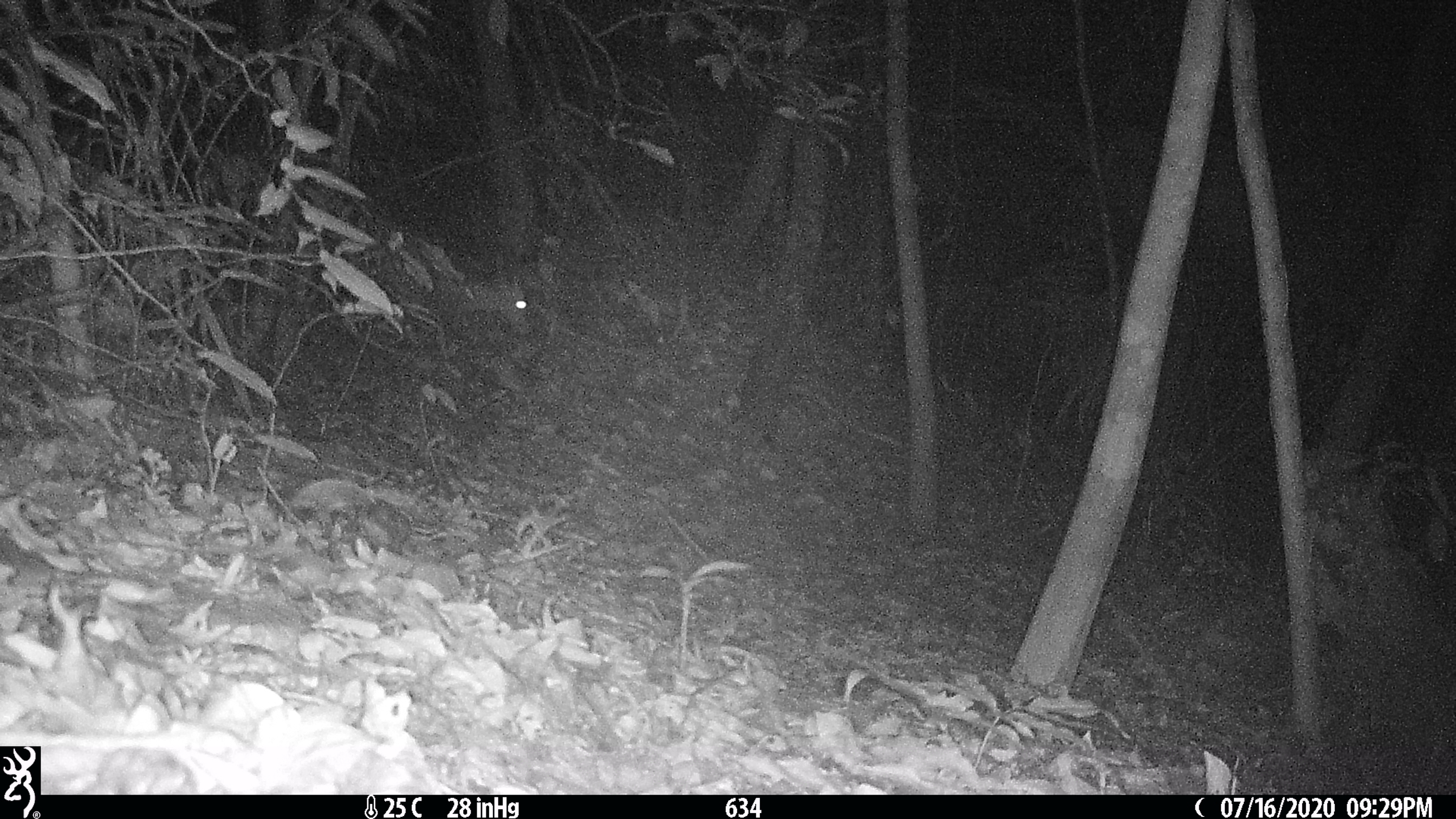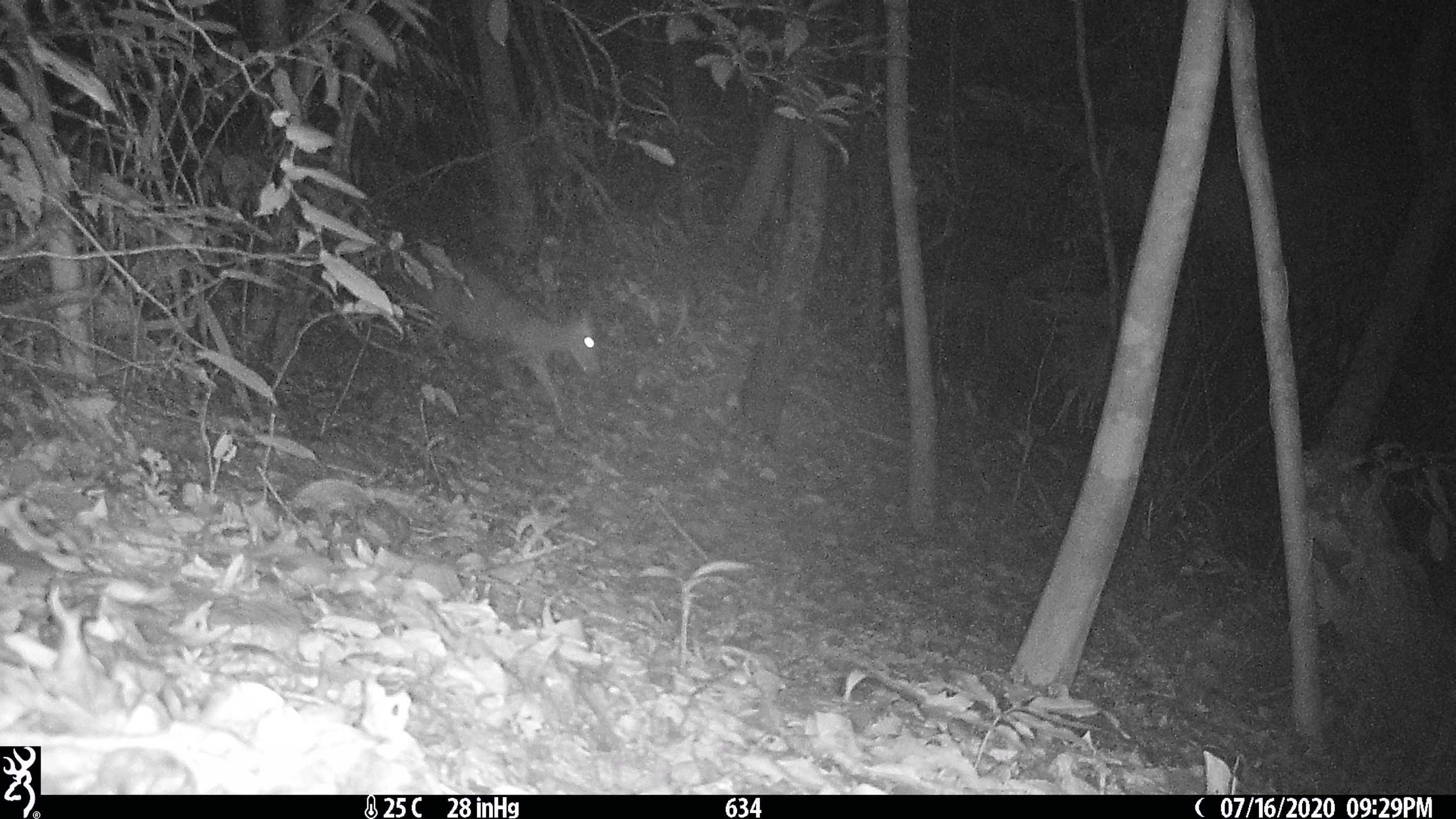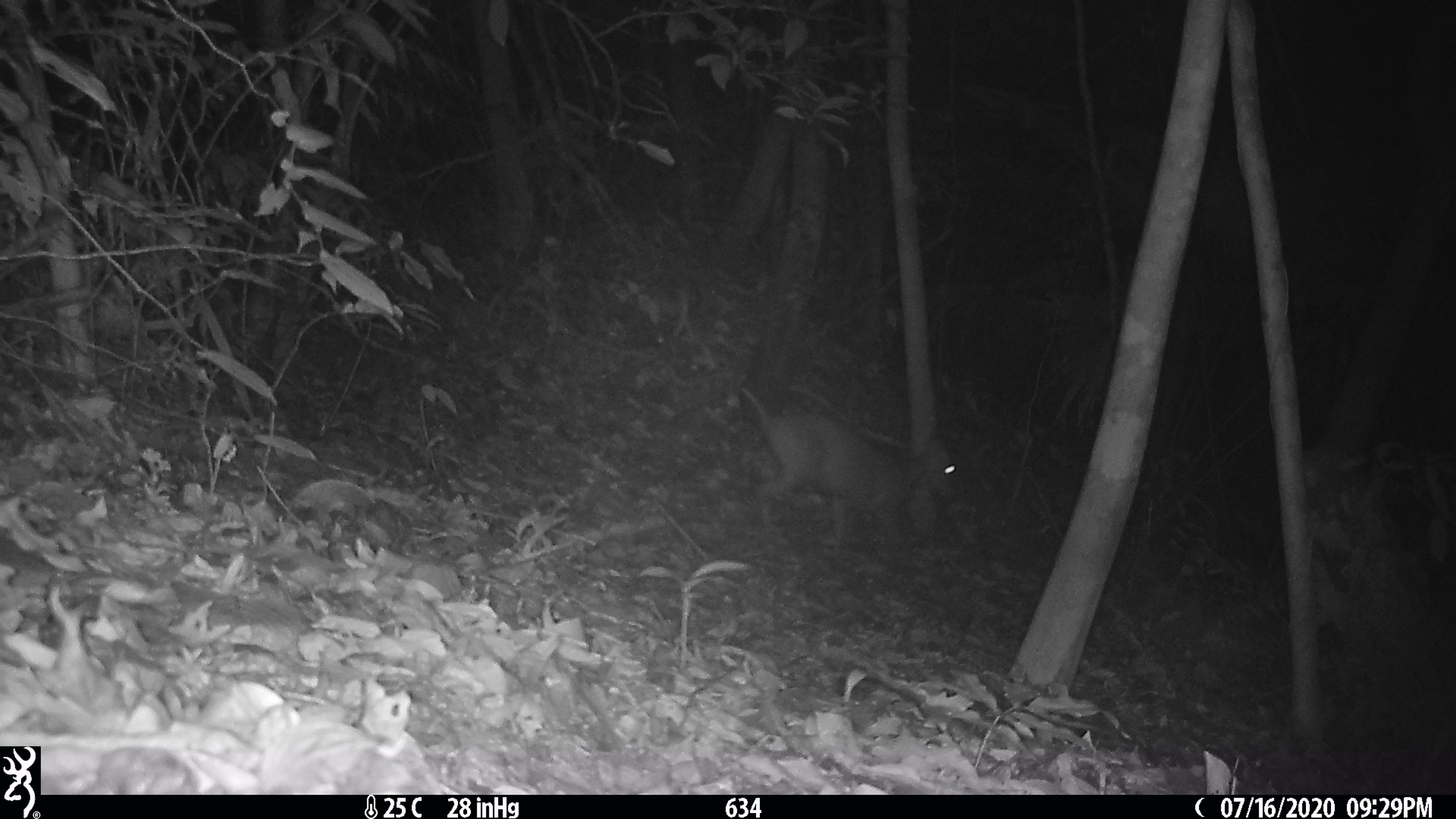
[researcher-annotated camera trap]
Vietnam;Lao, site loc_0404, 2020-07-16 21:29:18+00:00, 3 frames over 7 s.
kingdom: Animalia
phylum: Chordata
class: Mammalia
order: Artiodactyla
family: Cervidae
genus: Muntiacus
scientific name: Muntiacus rooseveltorum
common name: roosevelt's muntjac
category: roosevelts muntjac group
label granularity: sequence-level